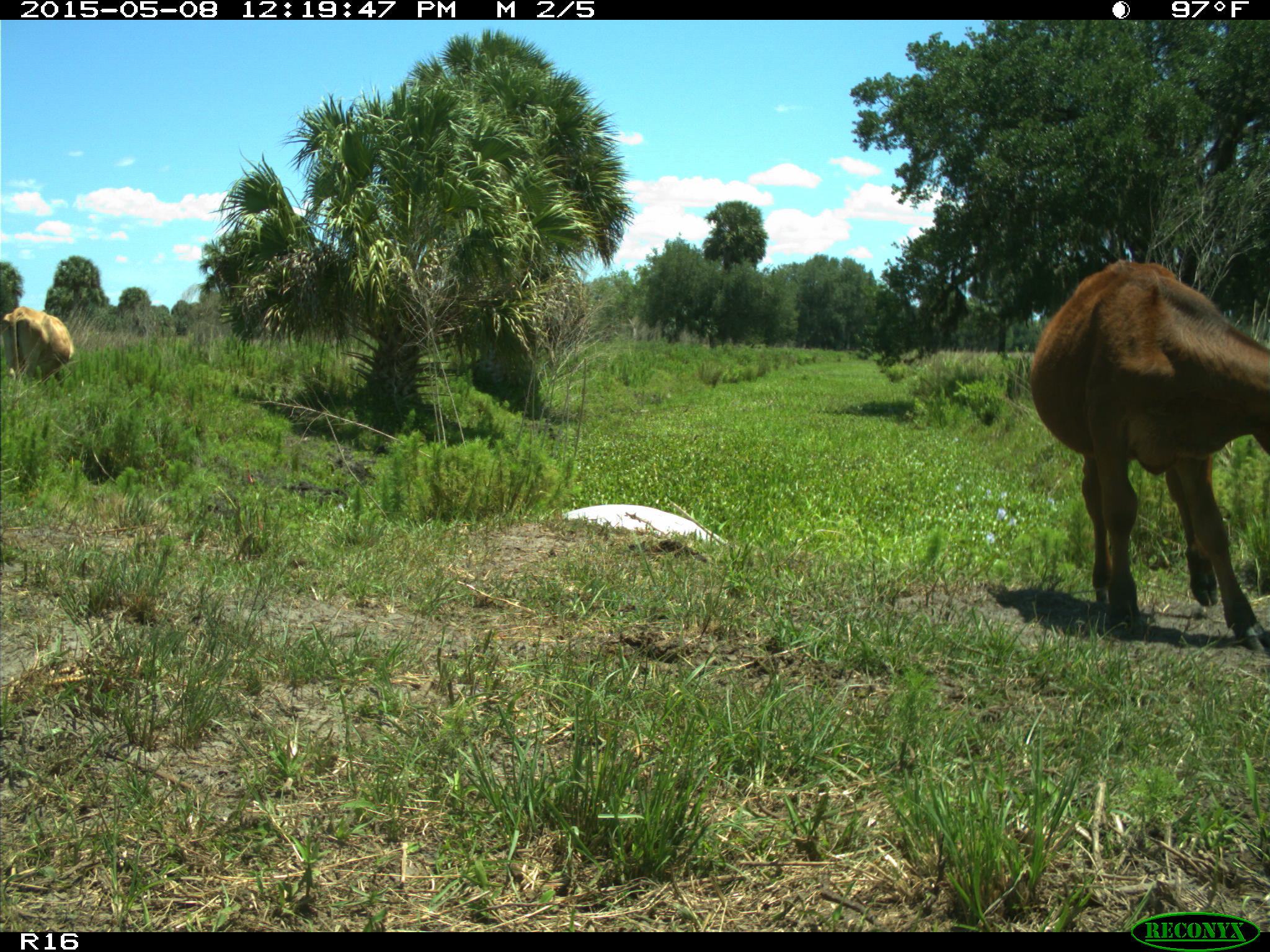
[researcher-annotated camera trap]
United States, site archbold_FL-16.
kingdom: Animalia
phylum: Chordata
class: Mammalia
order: Artiodactyla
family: Bovidae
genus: Bos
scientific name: Bos taurus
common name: domestic cow